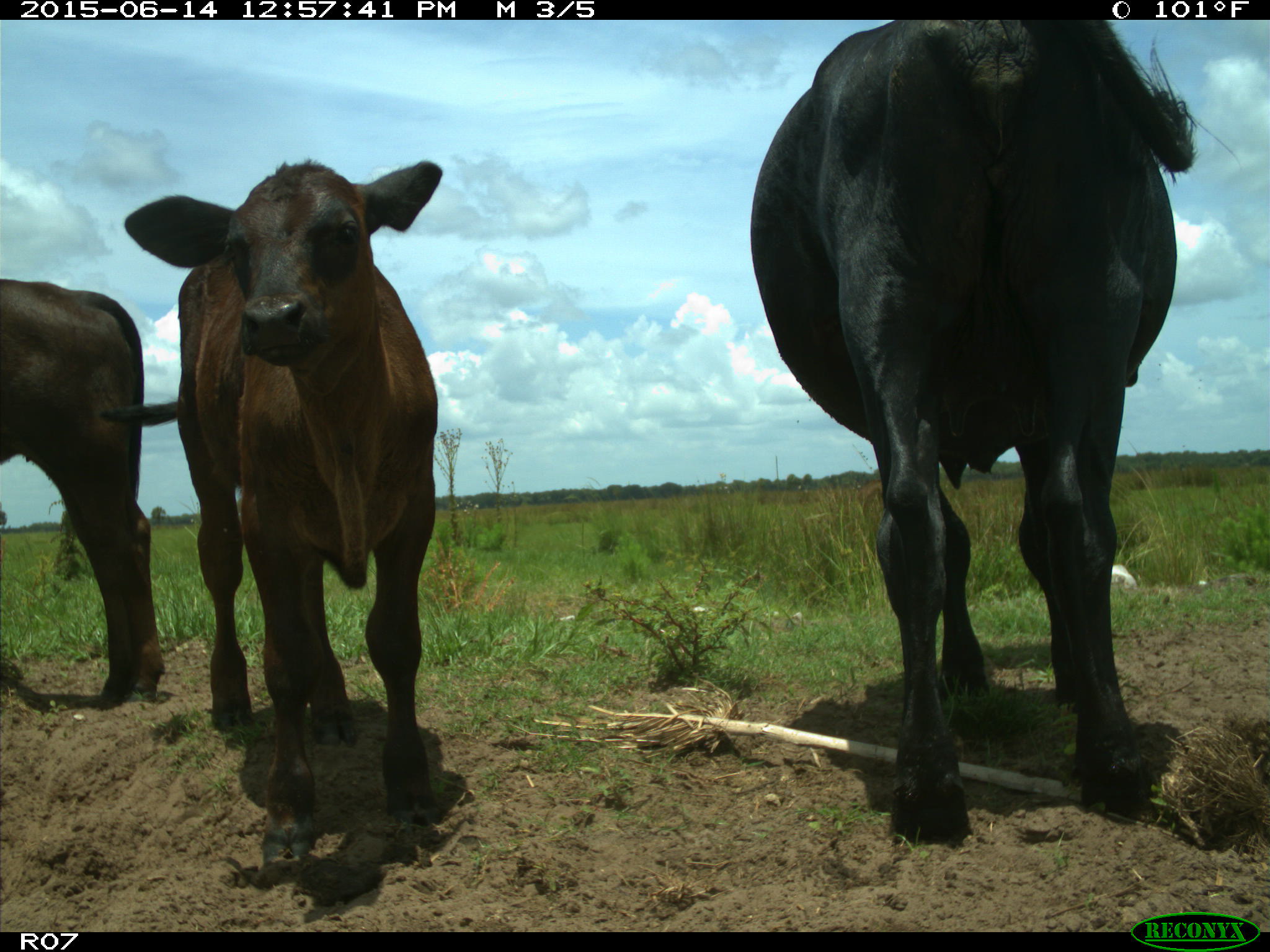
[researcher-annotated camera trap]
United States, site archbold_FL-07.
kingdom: Animalia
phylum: Chordata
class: Mammalia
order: Artiodactyla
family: Bovidae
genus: Bos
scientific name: Bos taurus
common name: domestic cow